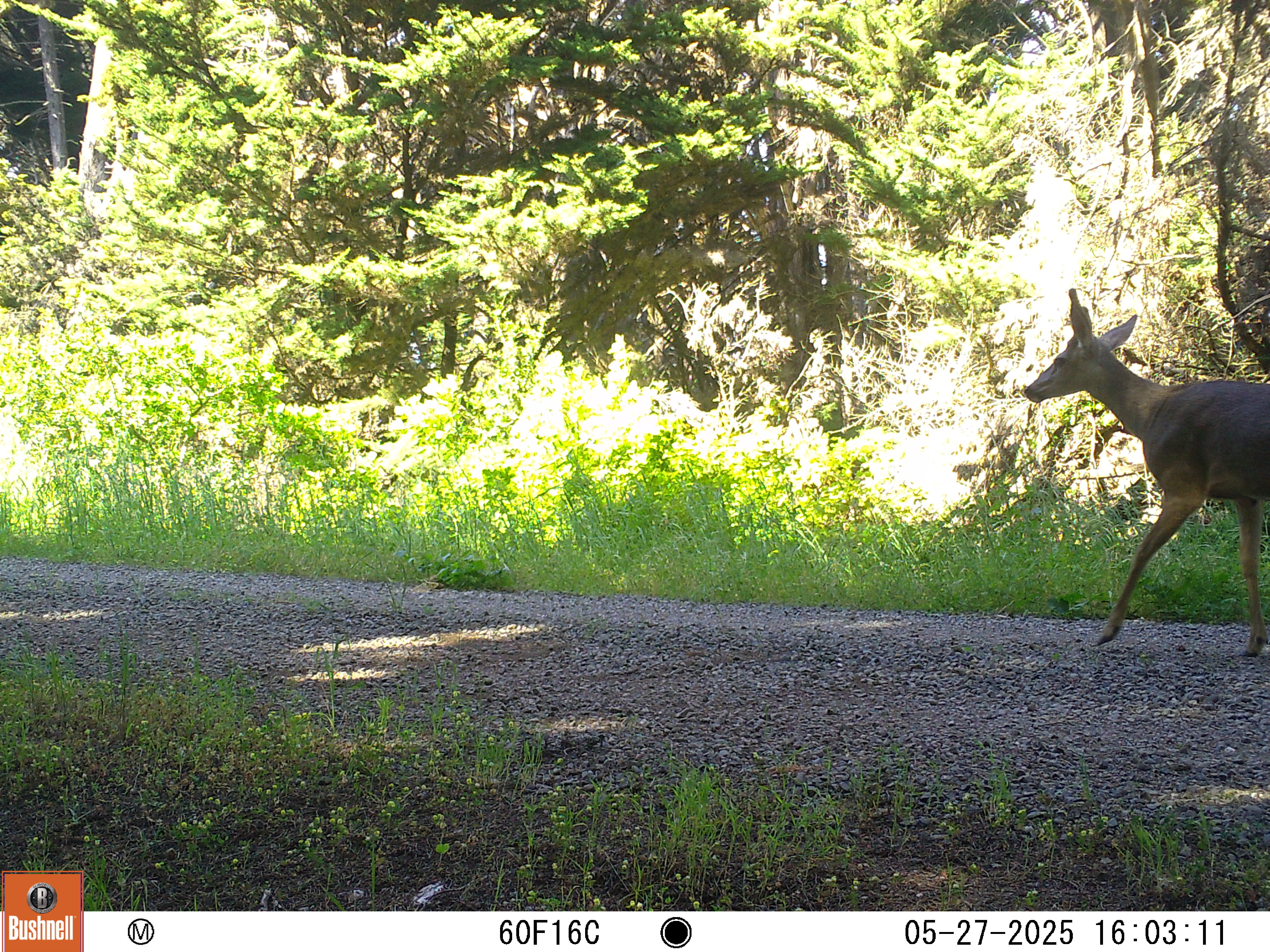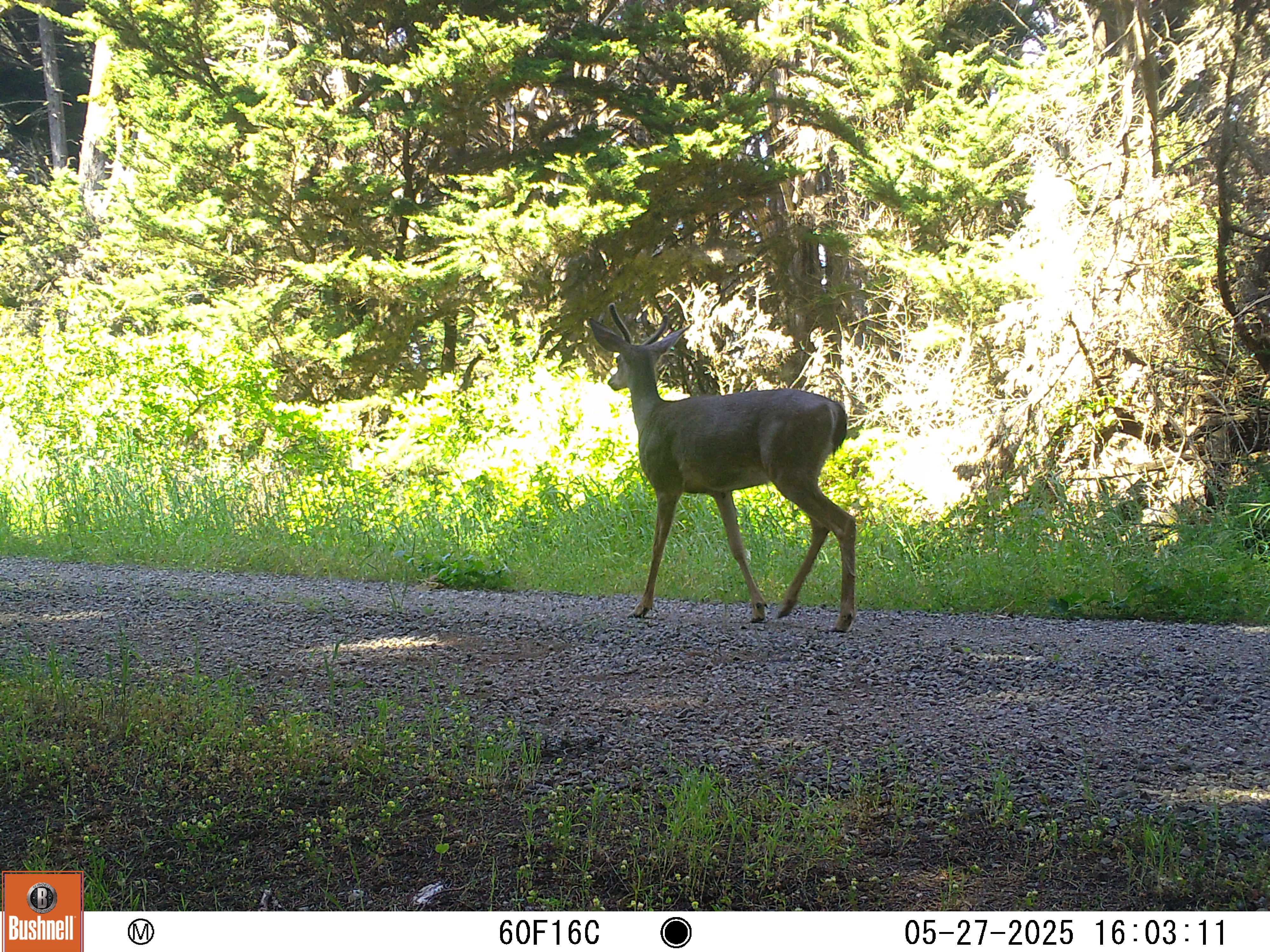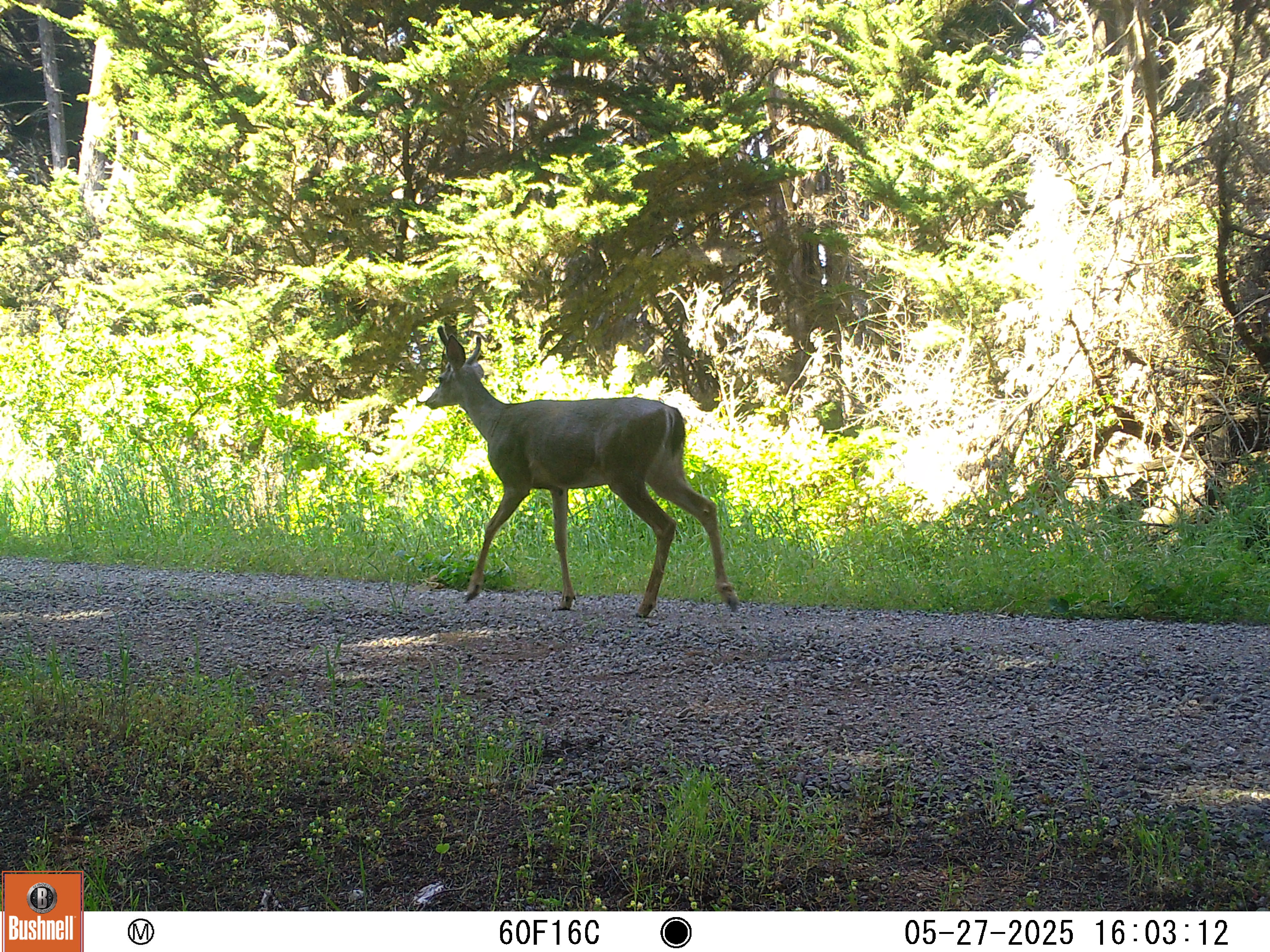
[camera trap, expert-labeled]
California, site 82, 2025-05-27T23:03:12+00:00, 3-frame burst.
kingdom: Animalia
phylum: Chordata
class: Mammalia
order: Artiodactyla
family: Cervidae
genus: Odocoileus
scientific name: Odocoileus hemionus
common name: mule deer